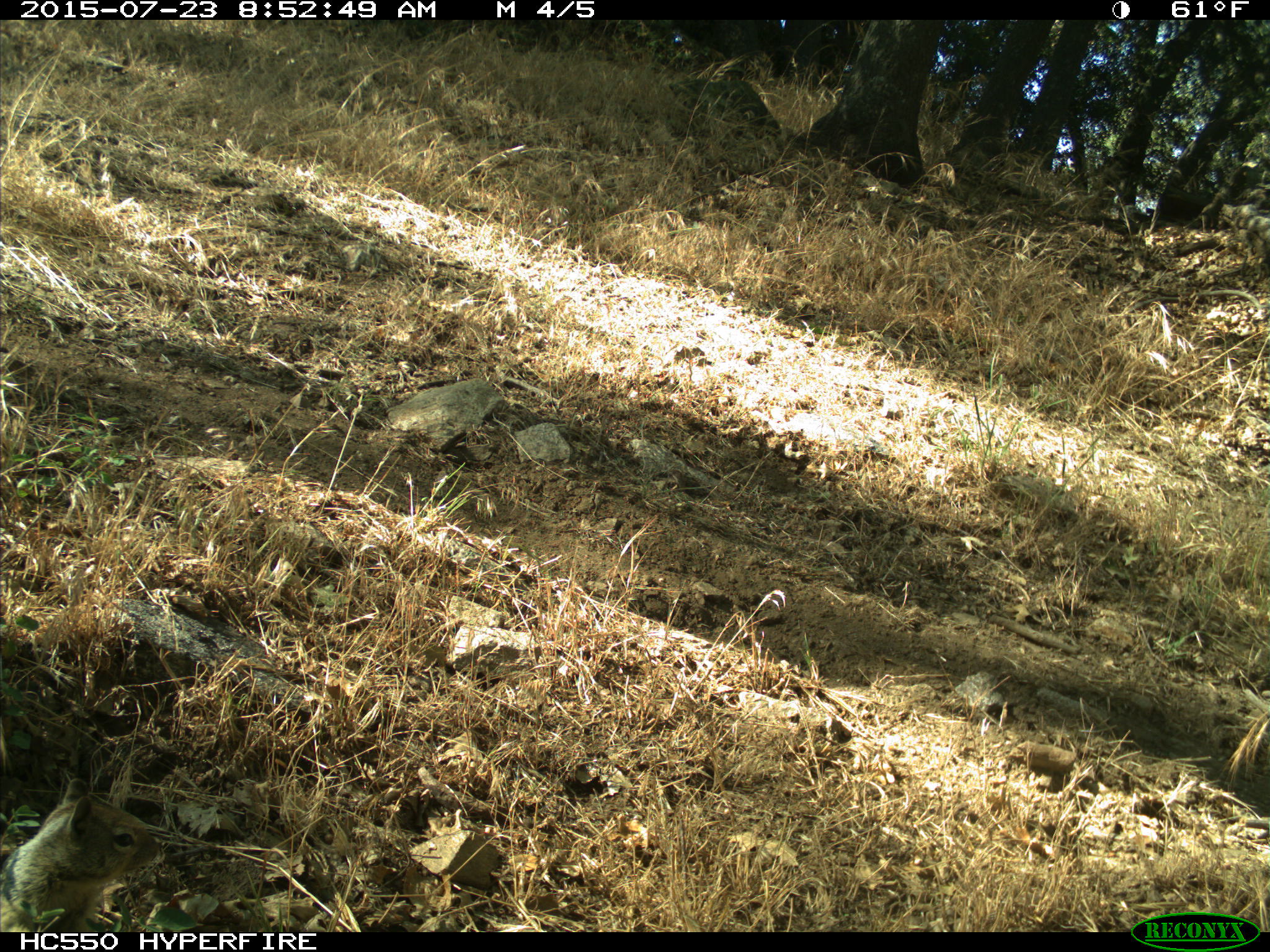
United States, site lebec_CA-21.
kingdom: Animalia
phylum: Chordata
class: Mammalia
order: Rodentia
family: Sciuridae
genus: Otospermophilus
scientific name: Otospermophilus beecheyi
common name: california ground squirrel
Otospermophilus beecheyi (california ground squirrel).